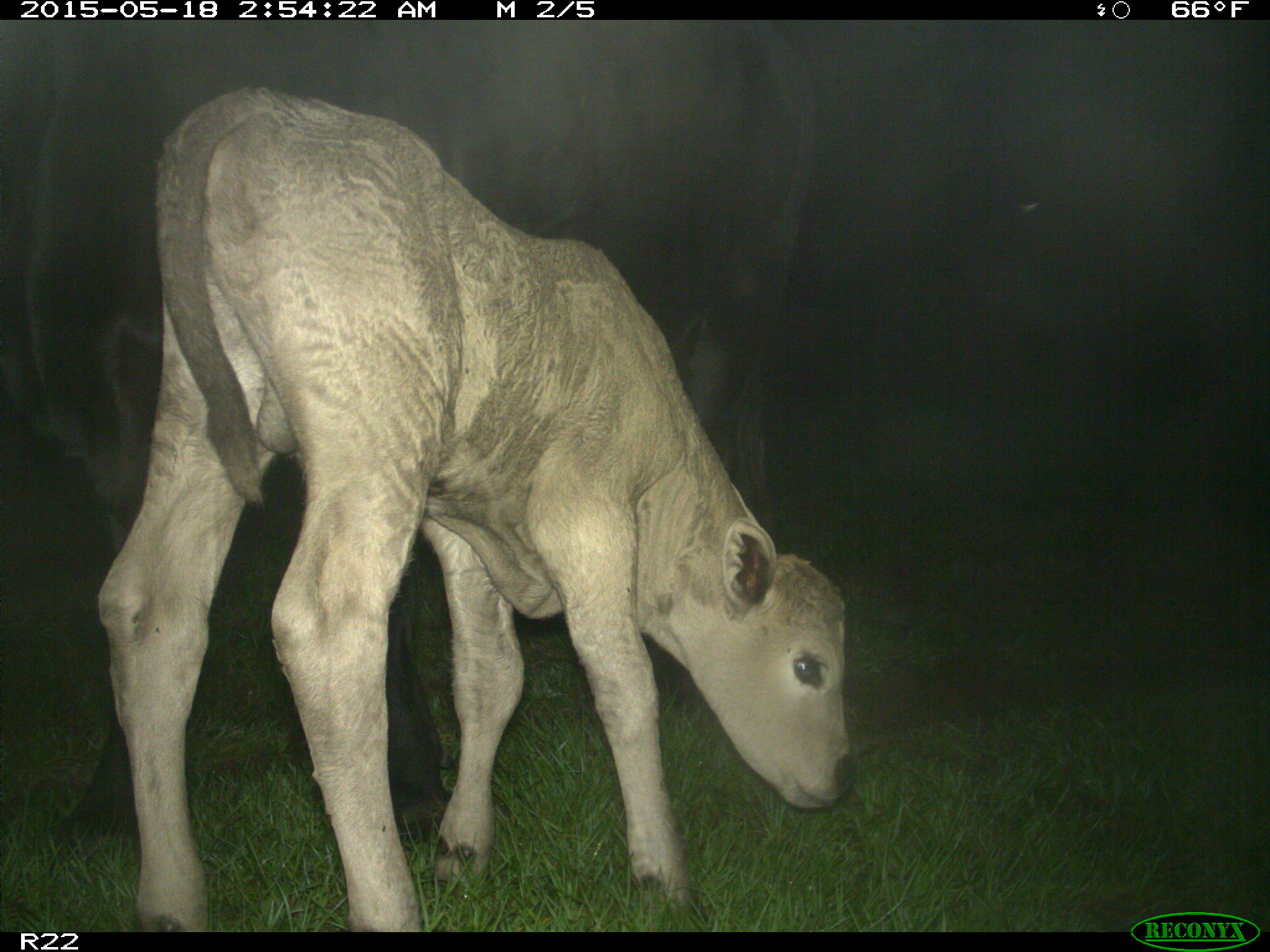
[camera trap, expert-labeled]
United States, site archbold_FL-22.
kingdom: Animalia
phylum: Chordata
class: Mammalia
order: Artiodactyla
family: Bovidae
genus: Bos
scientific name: Bos taurus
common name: domestic cow